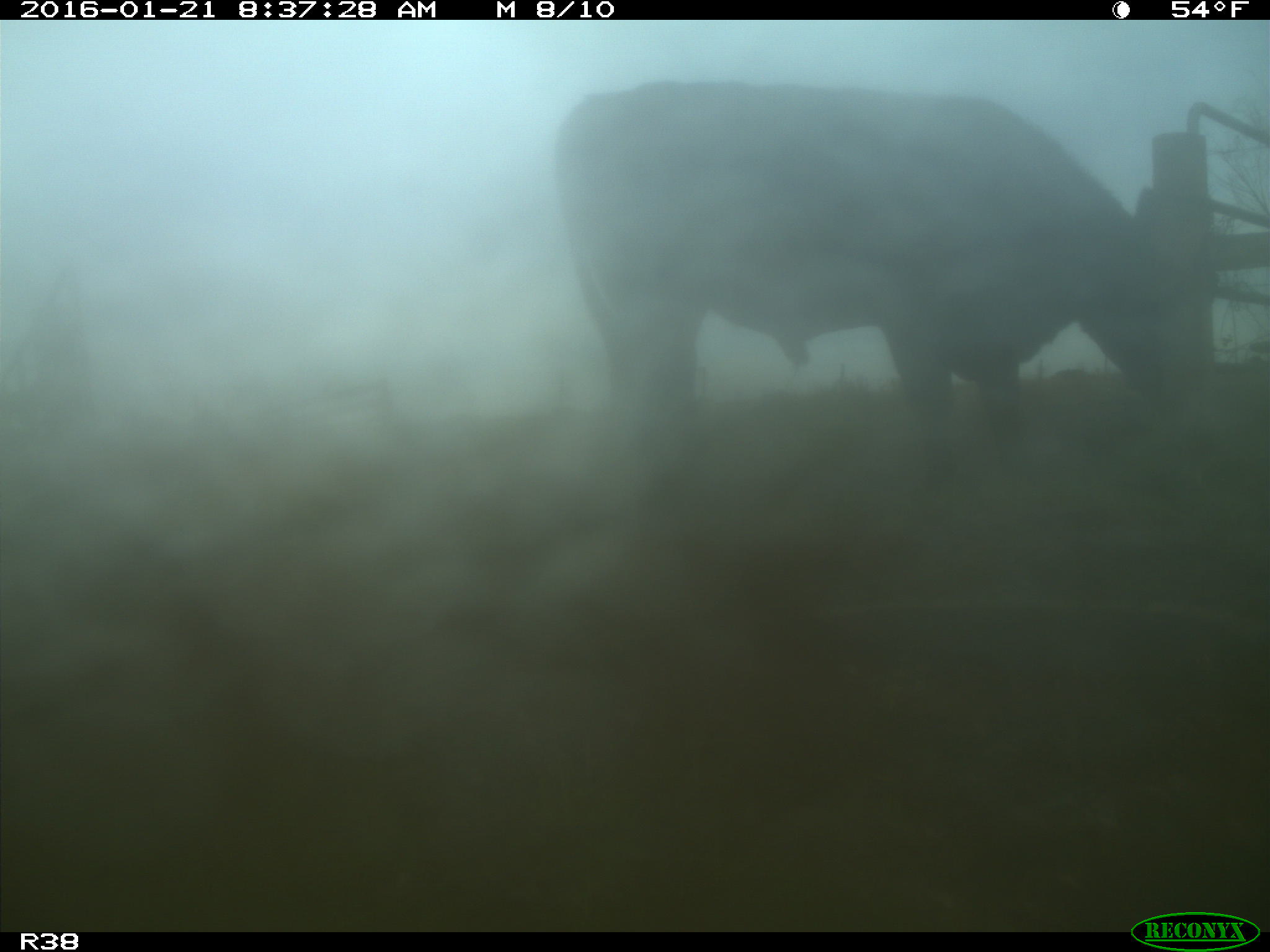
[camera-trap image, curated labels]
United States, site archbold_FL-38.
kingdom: Animalia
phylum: Chordata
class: Mammalia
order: Artiodactyla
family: Bovidae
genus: Bos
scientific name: Bos taurus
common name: domestic cow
Bos taurus (domestic cow).